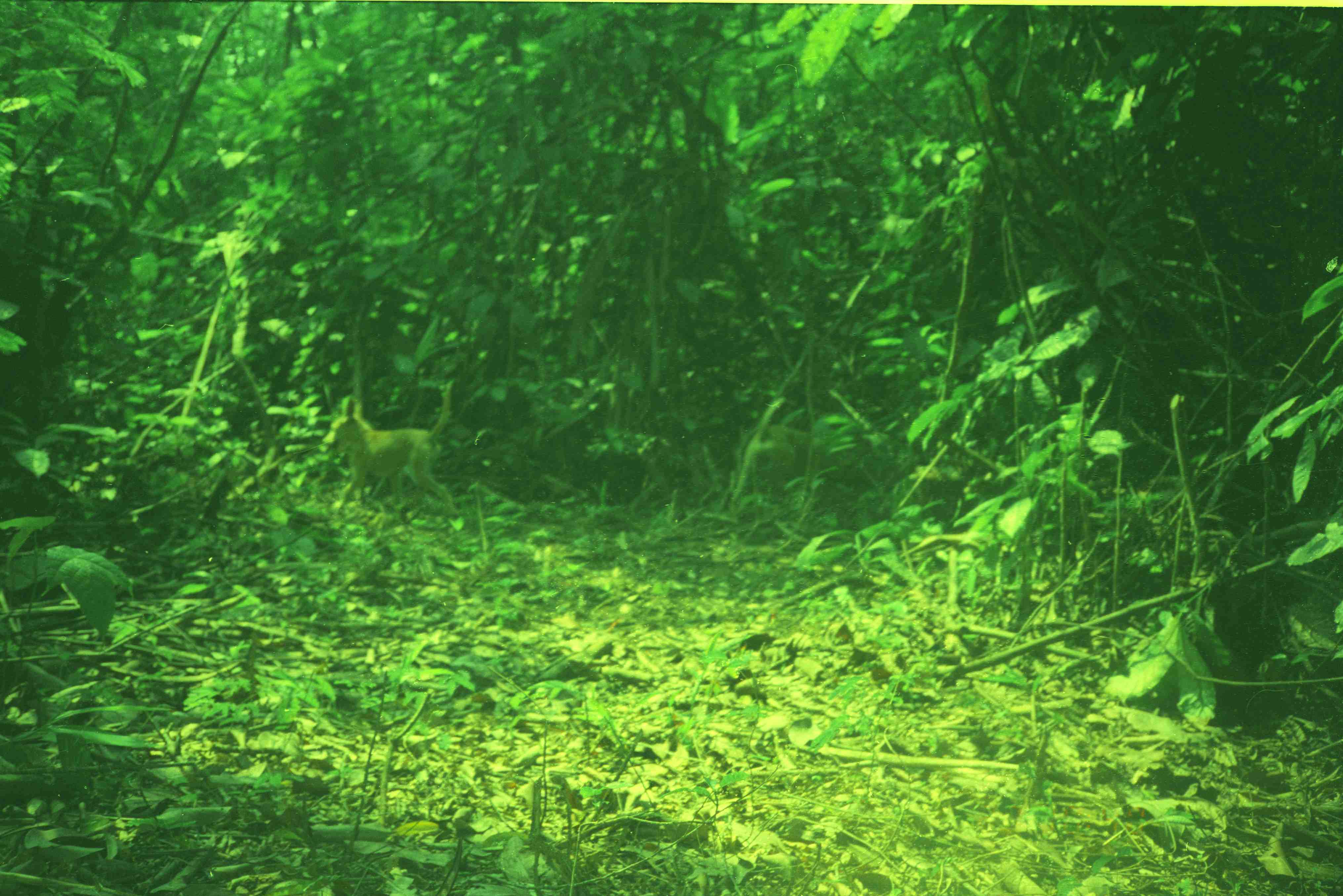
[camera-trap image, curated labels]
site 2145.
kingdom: Animalia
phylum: Chordata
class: Mammalia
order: Carnivora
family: Canidae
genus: Canis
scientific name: Canis familiaris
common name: domestic dog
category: canis lupus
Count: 1.